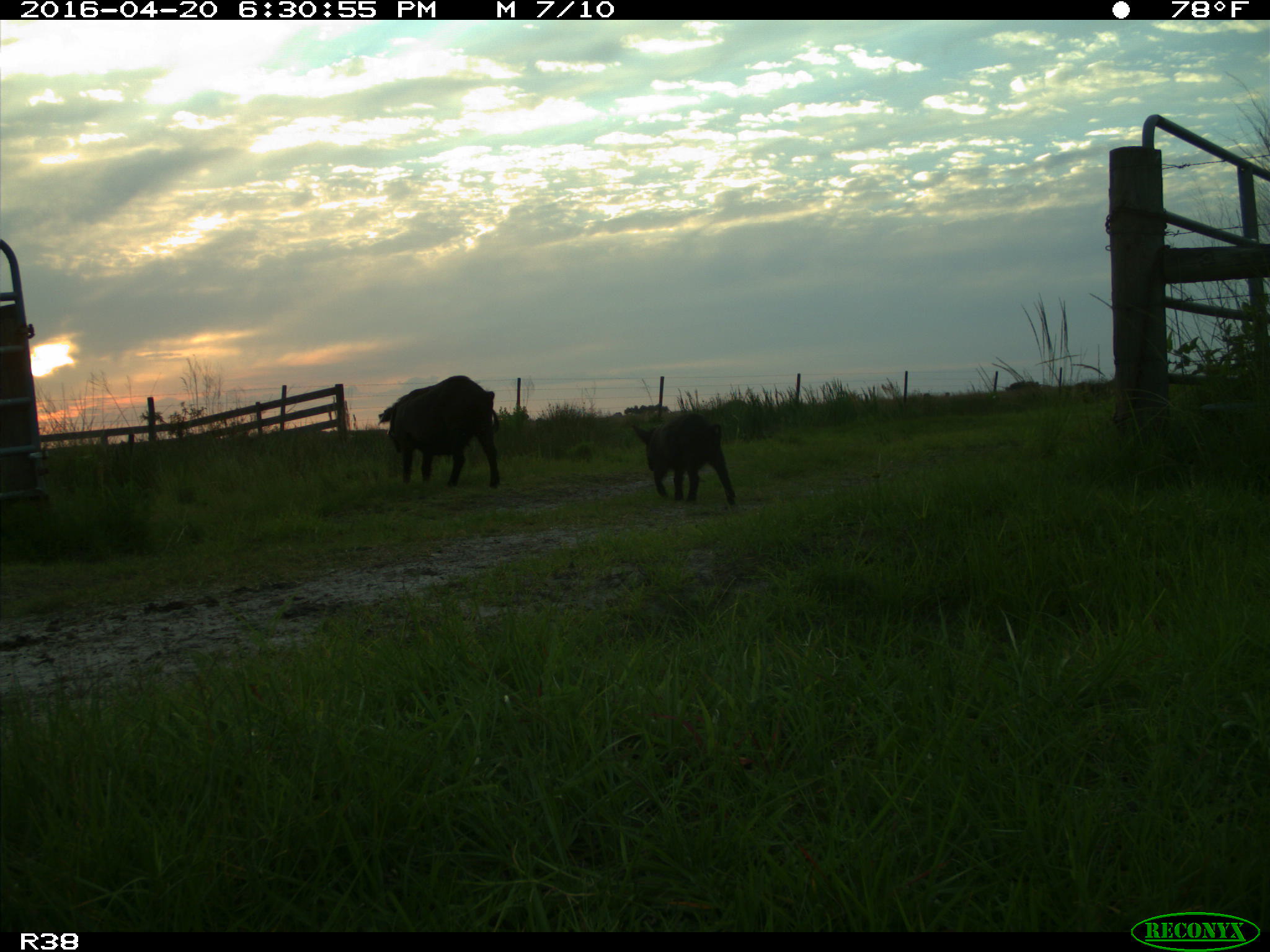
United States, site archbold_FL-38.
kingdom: Animalia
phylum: Chordata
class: Mammalia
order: Artiodactyla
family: Suidae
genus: Sus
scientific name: Sus scrofa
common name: wild boar